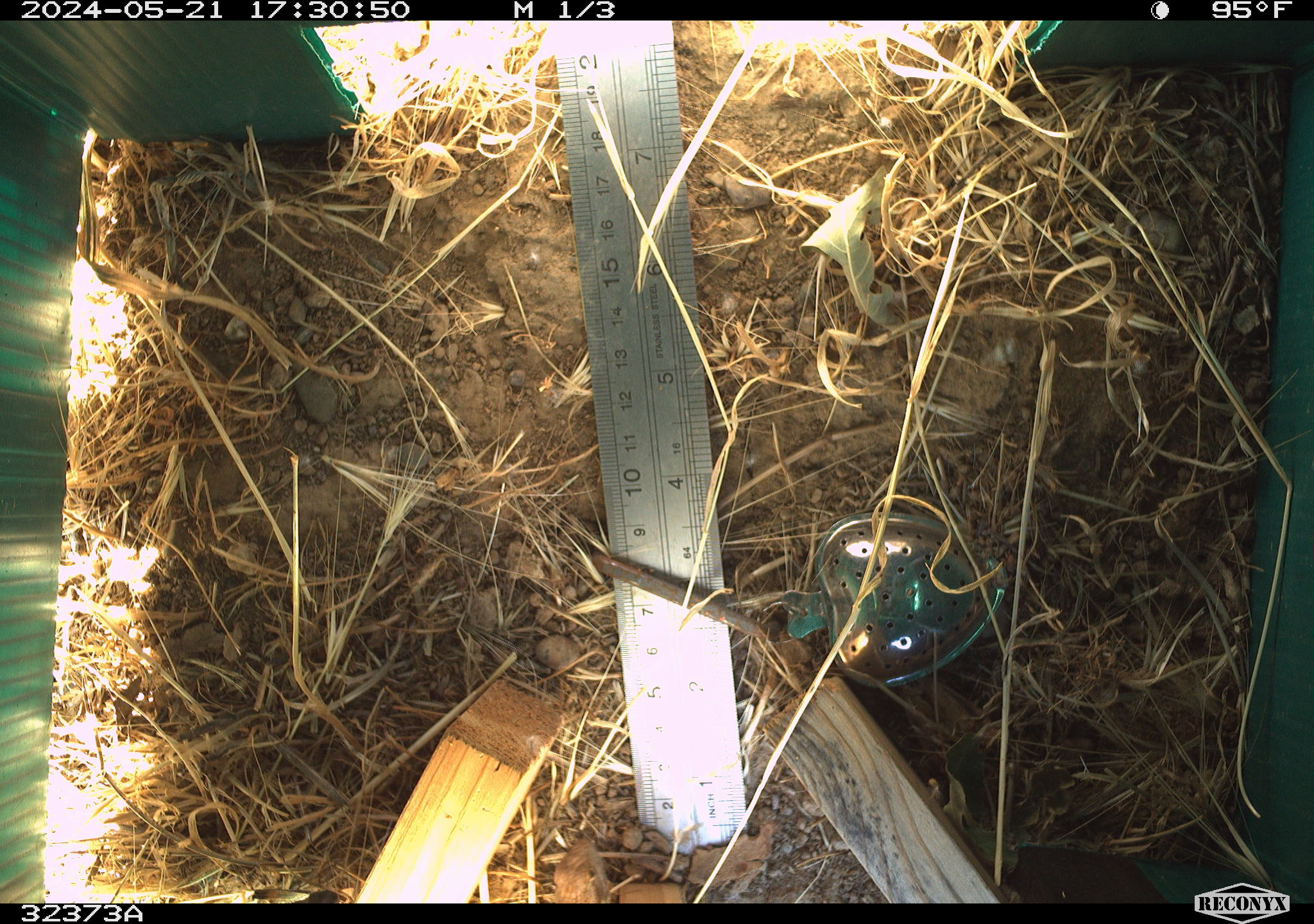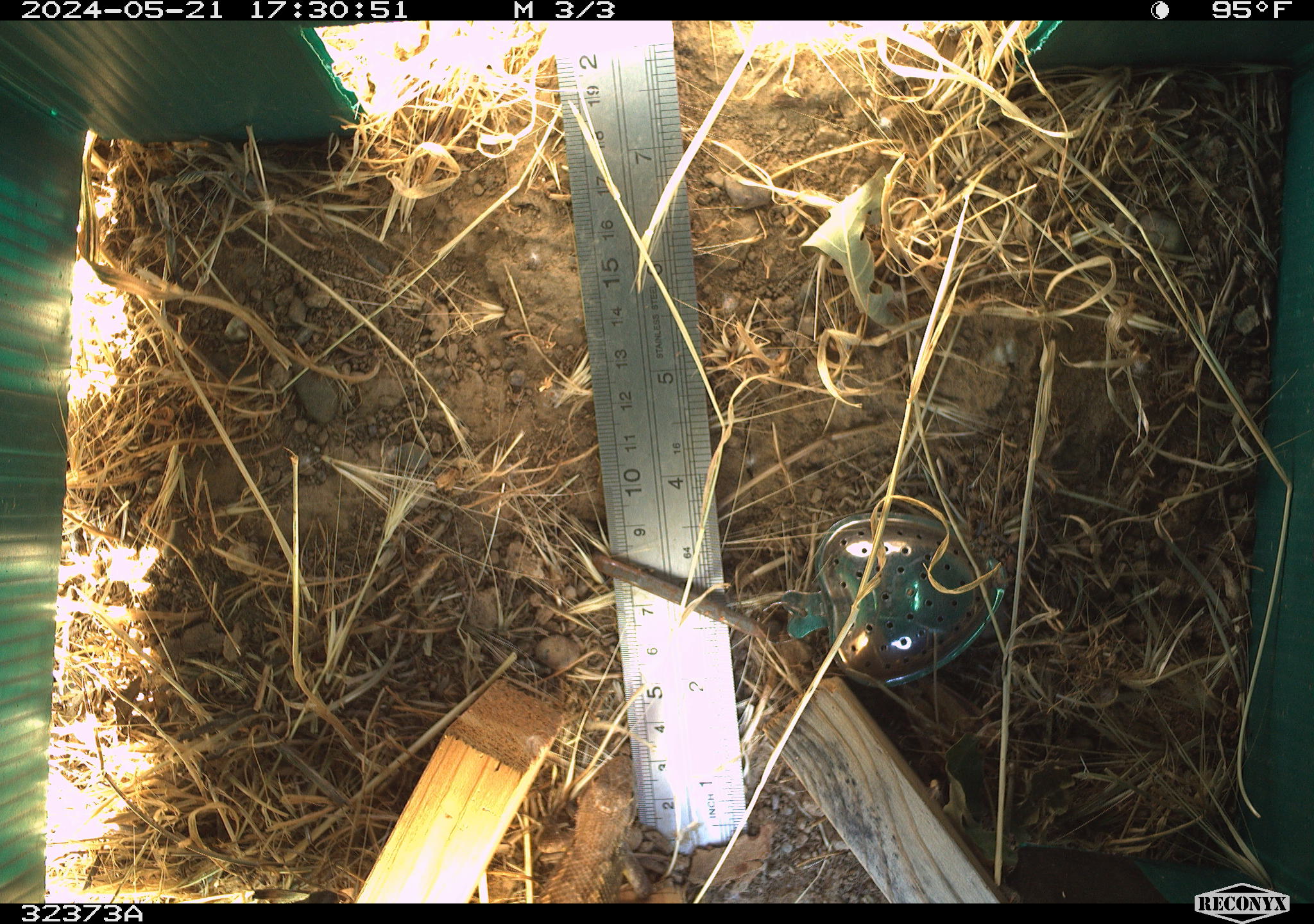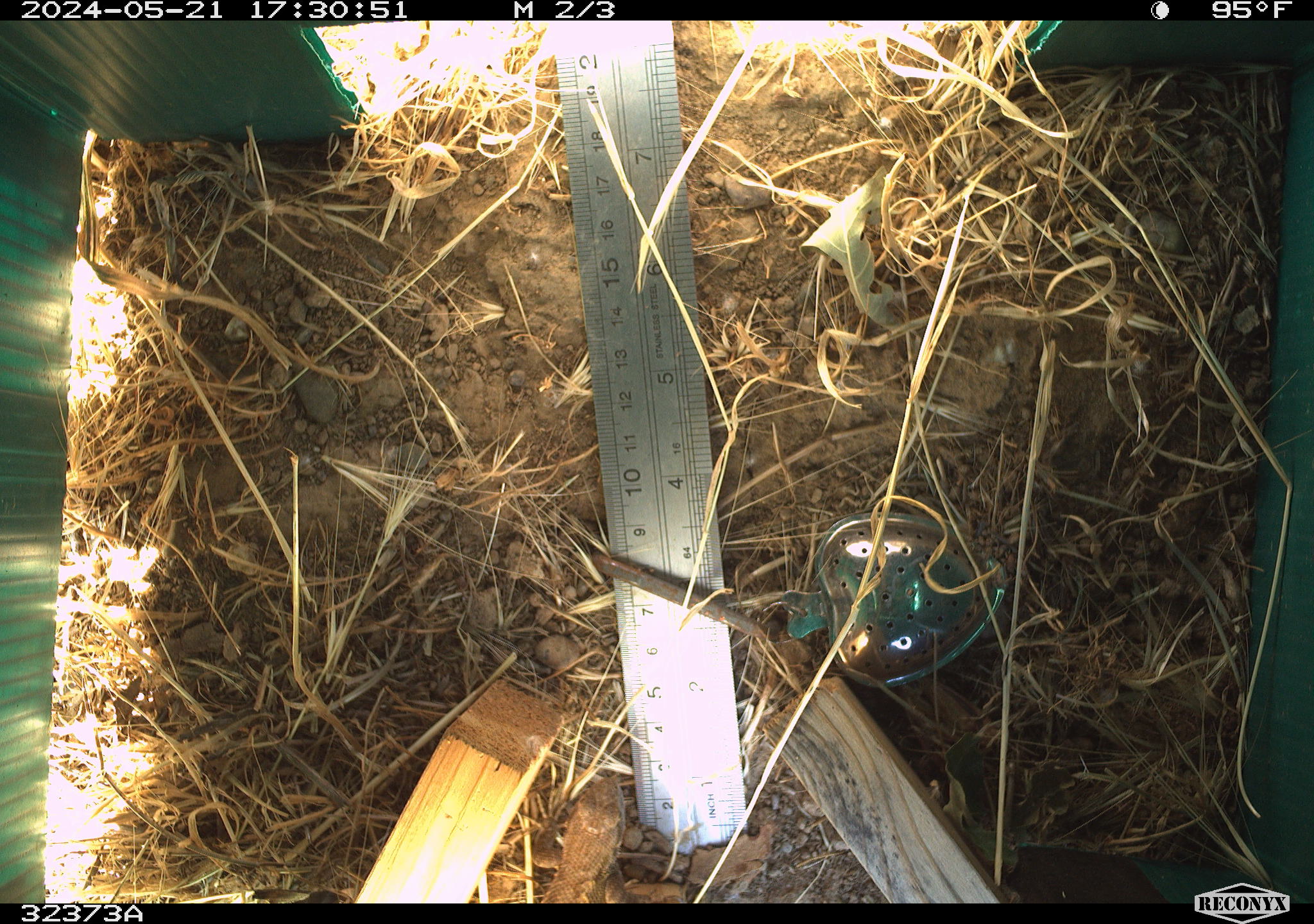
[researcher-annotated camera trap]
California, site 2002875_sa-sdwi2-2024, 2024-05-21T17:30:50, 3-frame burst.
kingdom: Animalia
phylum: Chordata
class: Reptilia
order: Squamata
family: Phrynosomatidae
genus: Sceloporus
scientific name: Sceloporus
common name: spiny lizards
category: sceloporus species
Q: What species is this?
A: Sceloporus species (spiny lizards) (Sceloporus).